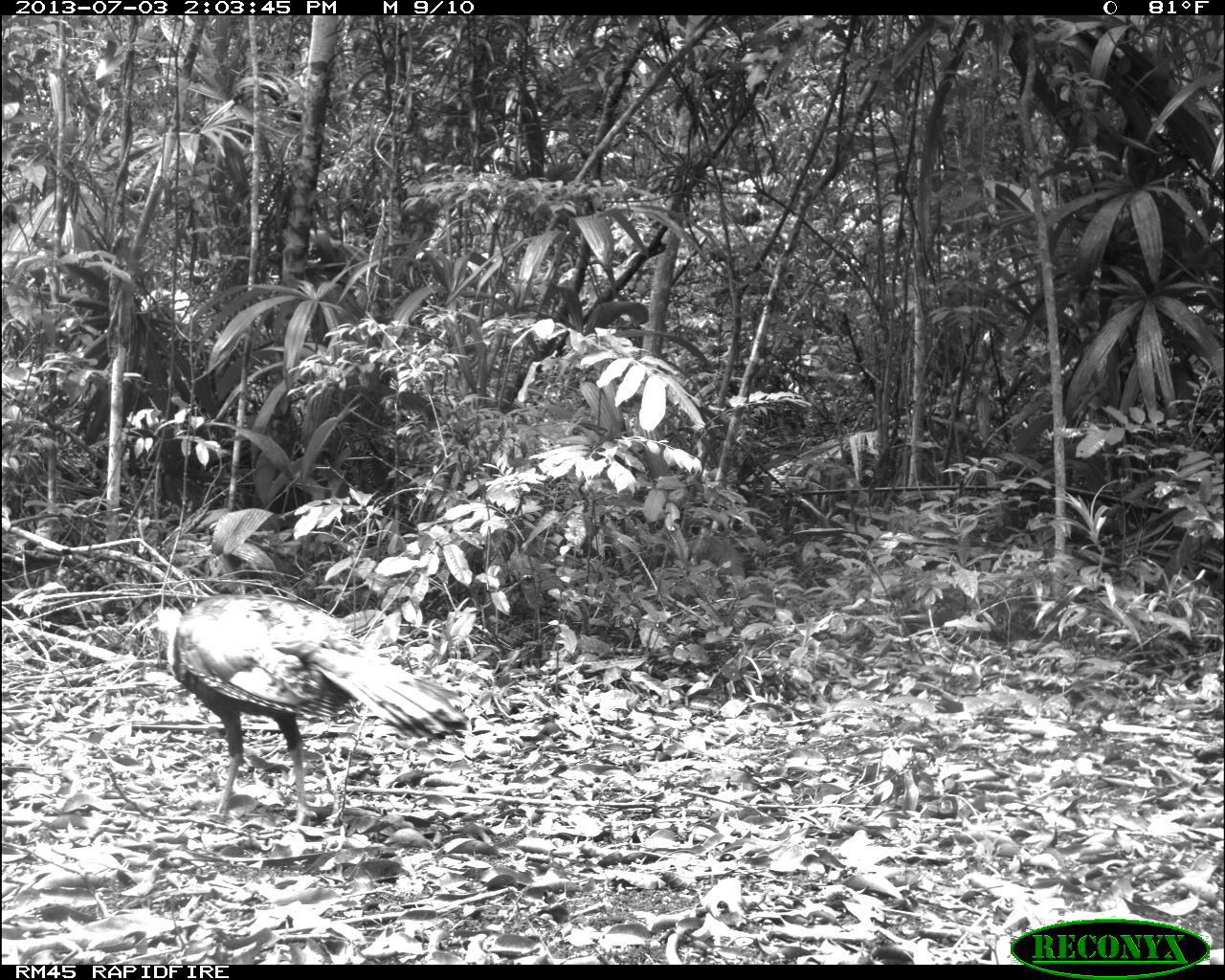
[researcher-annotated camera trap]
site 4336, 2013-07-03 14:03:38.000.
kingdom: Animalia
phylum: Chordata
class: Aves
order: Galliformes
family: Phasianidae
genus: Meleagris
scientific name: Meleagris ocellata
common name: ocellated turkey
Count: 1.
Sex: female.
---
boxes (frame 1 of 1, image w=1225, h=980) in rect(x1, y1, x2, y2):
meleagris ocellata: rect(141, 591, 470, 831)